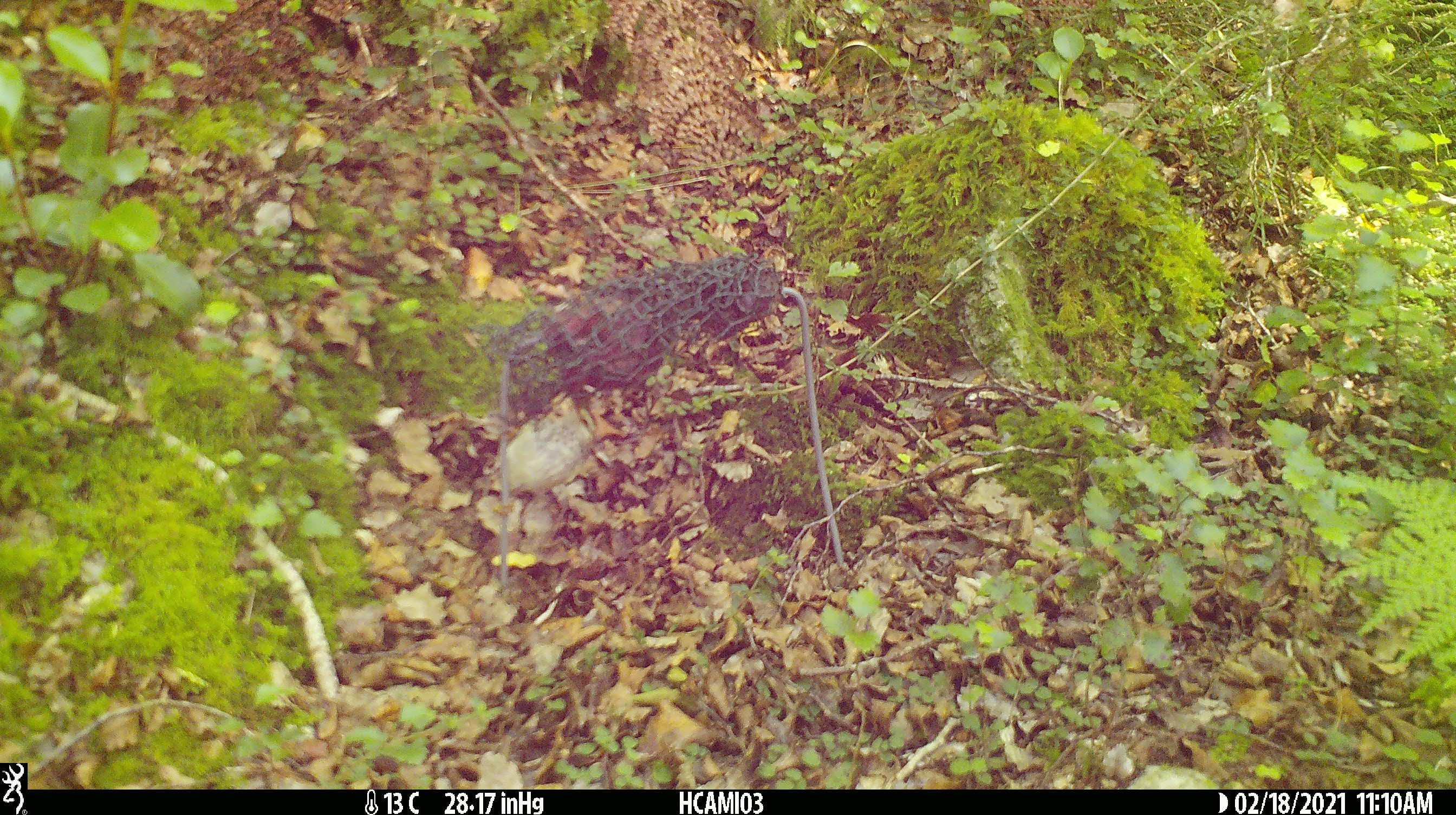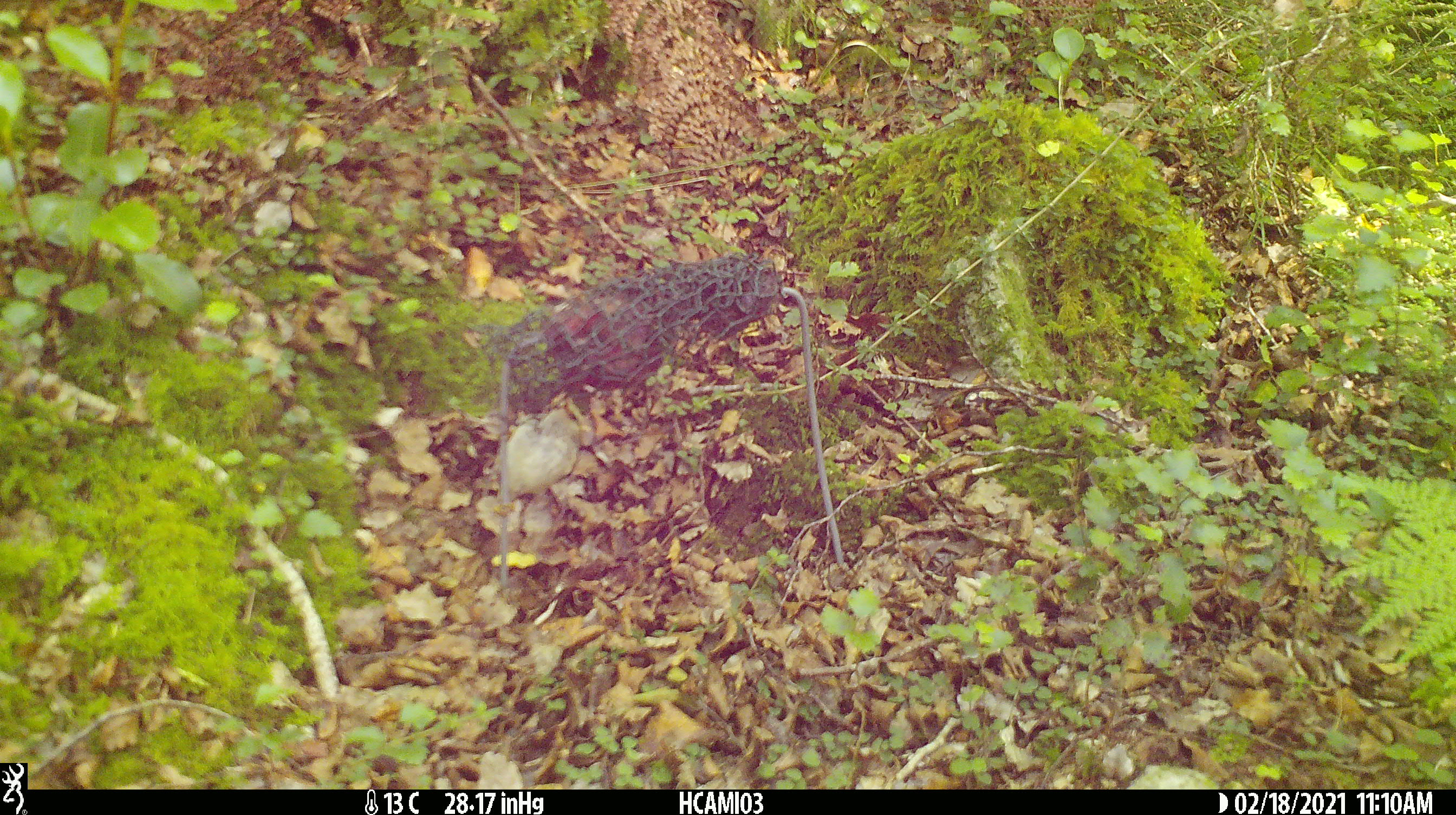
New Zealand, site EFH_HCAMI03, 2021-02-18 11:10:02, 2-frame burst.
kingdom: Animalia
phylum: Chordata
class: Aves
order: Passeriformes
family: Acanthisittidae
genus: Acanthisitta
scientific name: Acanthisitta chloris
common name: rifleman